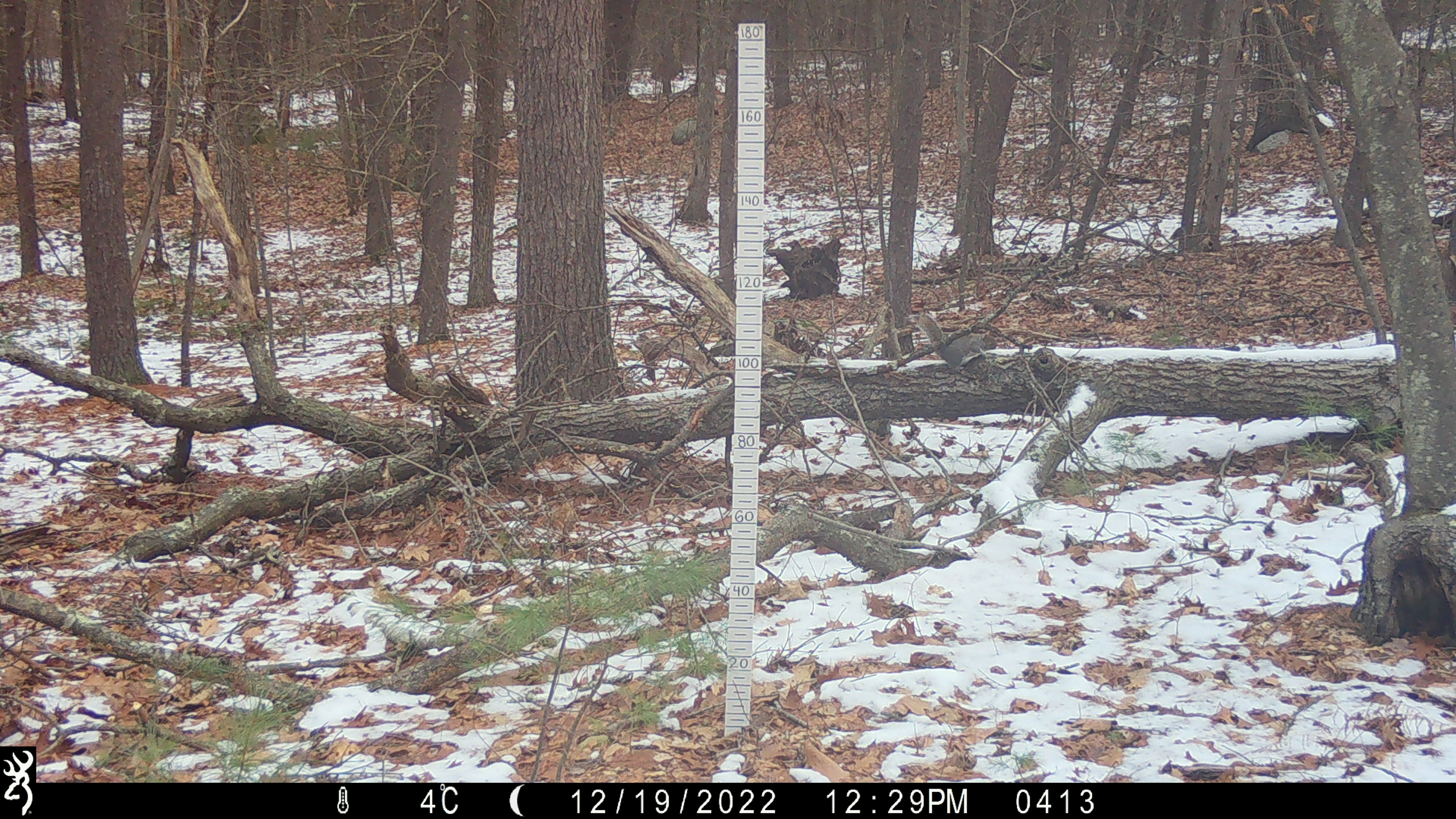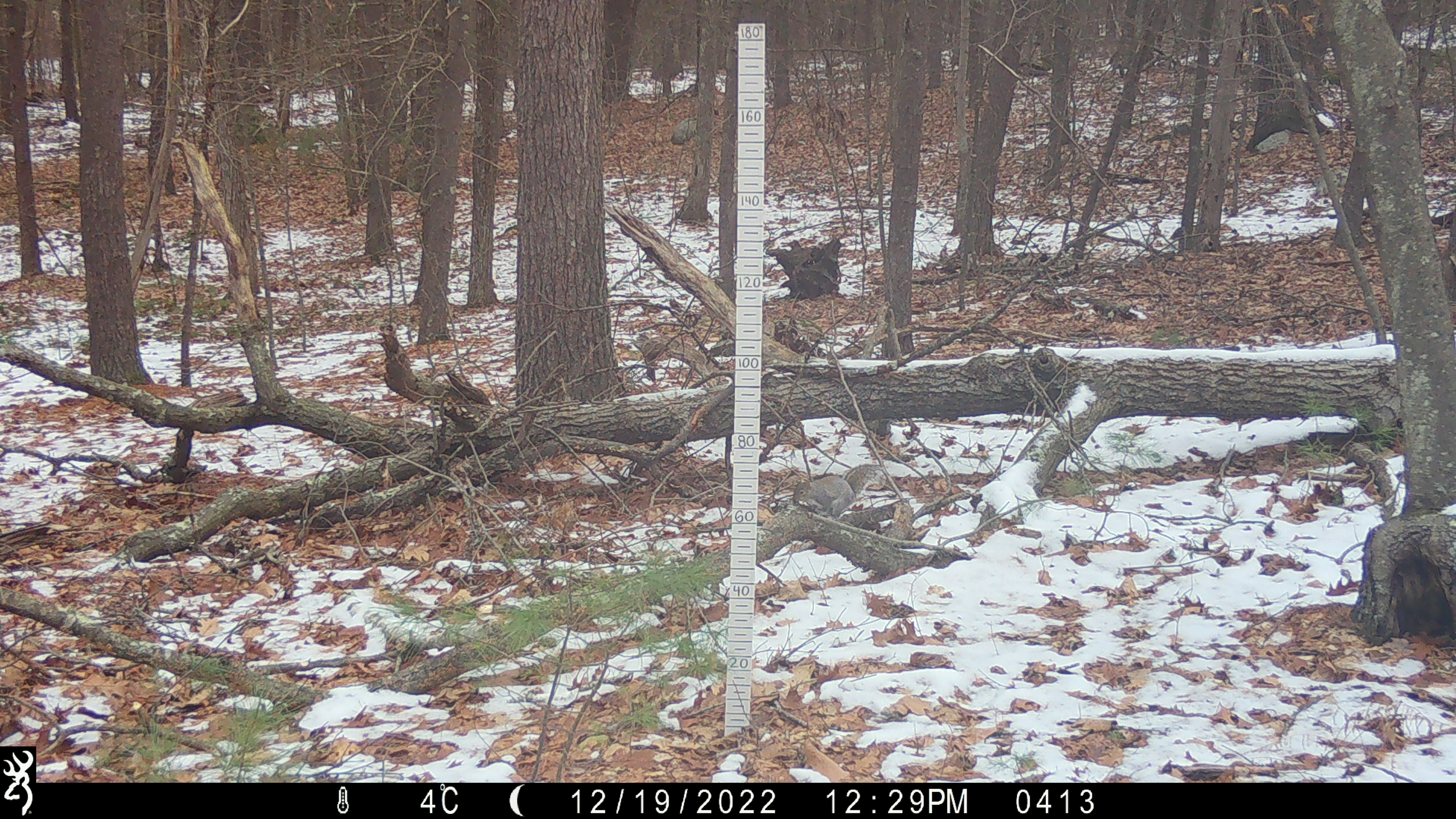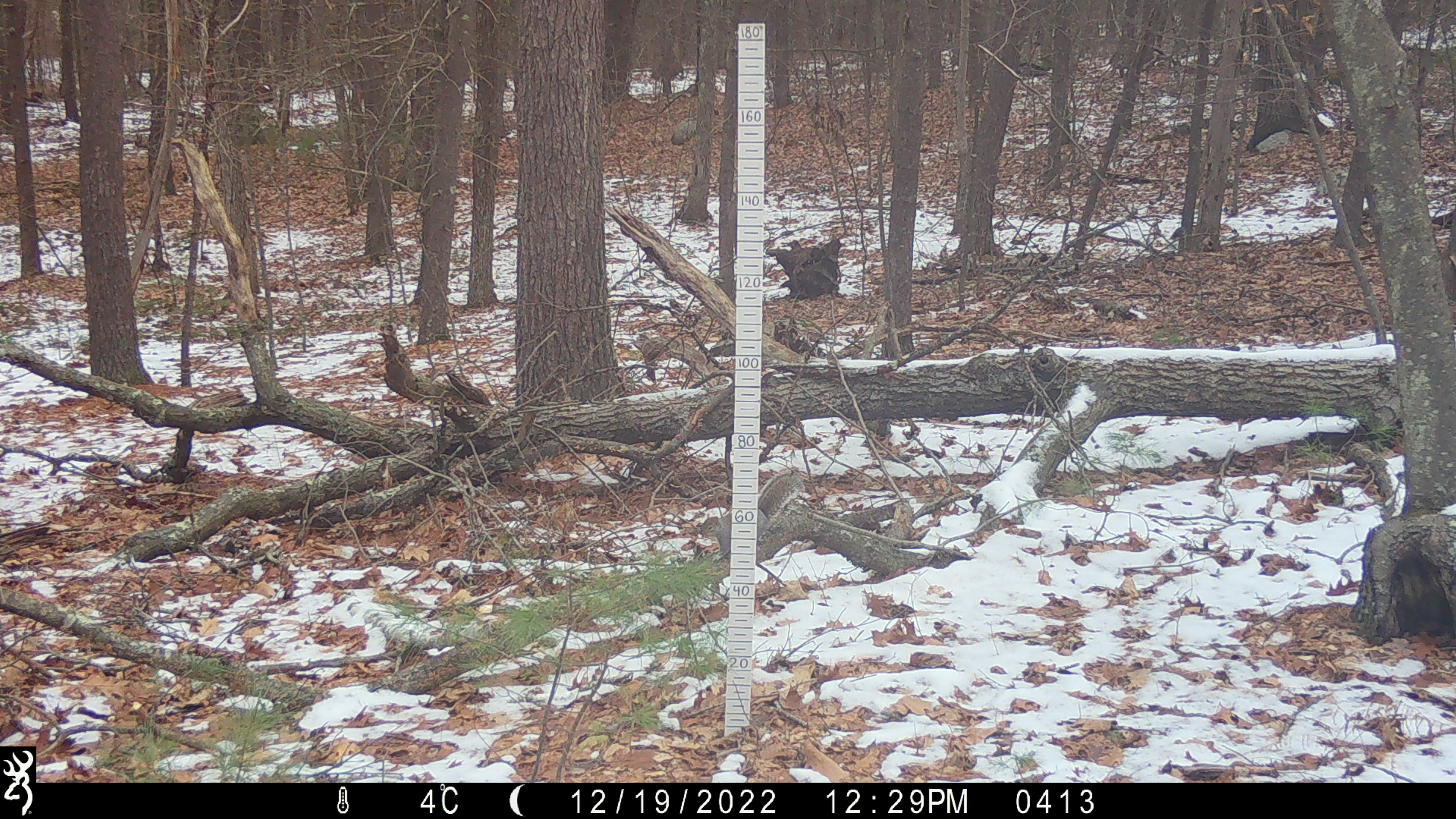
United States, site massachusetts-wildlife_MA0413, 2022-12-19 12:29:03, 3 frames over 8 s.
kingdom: Animalia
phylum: Chordata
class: Mammalia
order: Rodentia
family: Sciuridae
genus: Sciurus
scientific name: Sciurus carolinensis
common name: gray squirrel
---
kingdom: Animalia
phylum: Chordata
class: Mammalia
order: Rodentia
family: Sciuridae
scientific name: Sciuridae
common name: squirrel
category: squirrel sp.